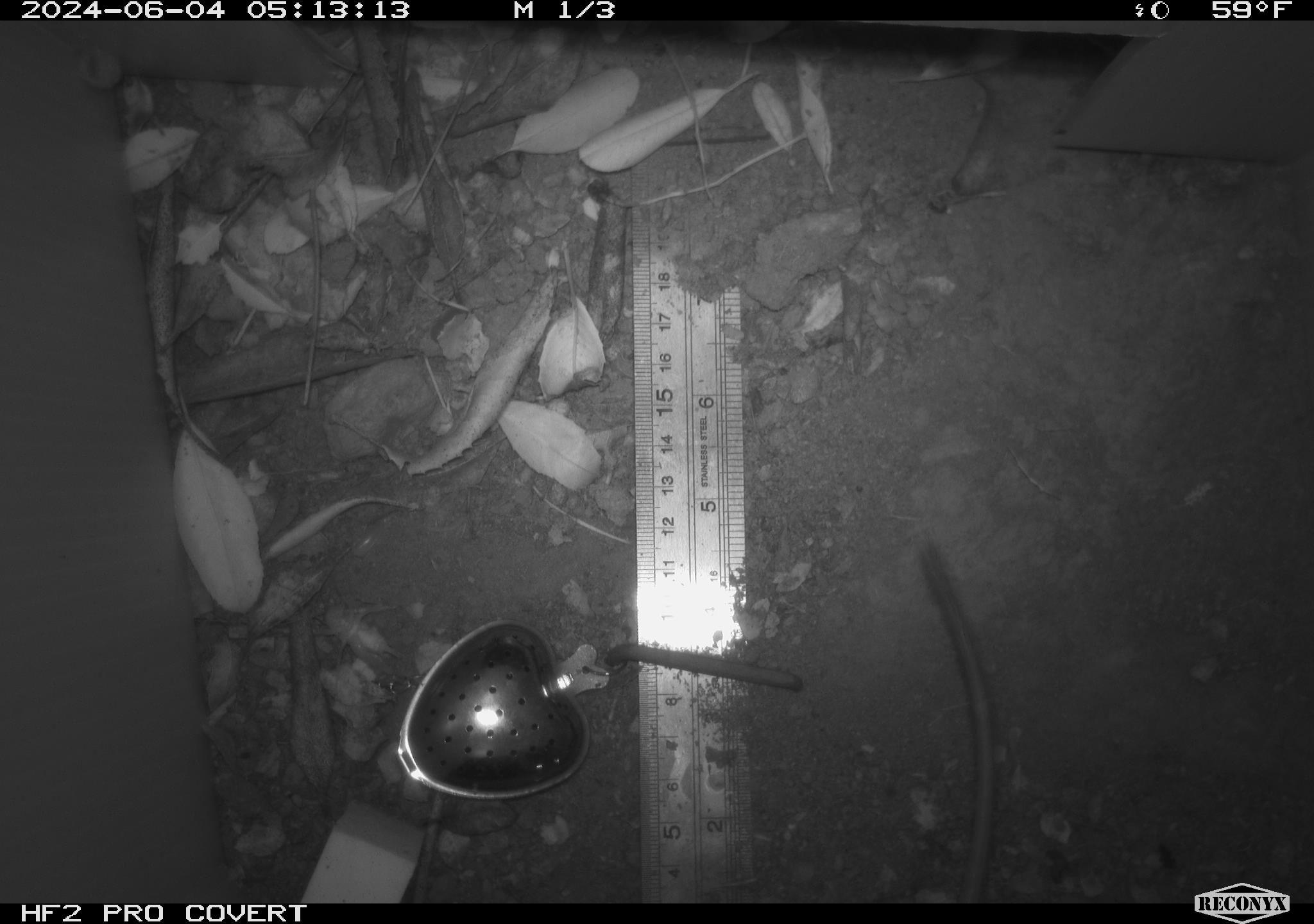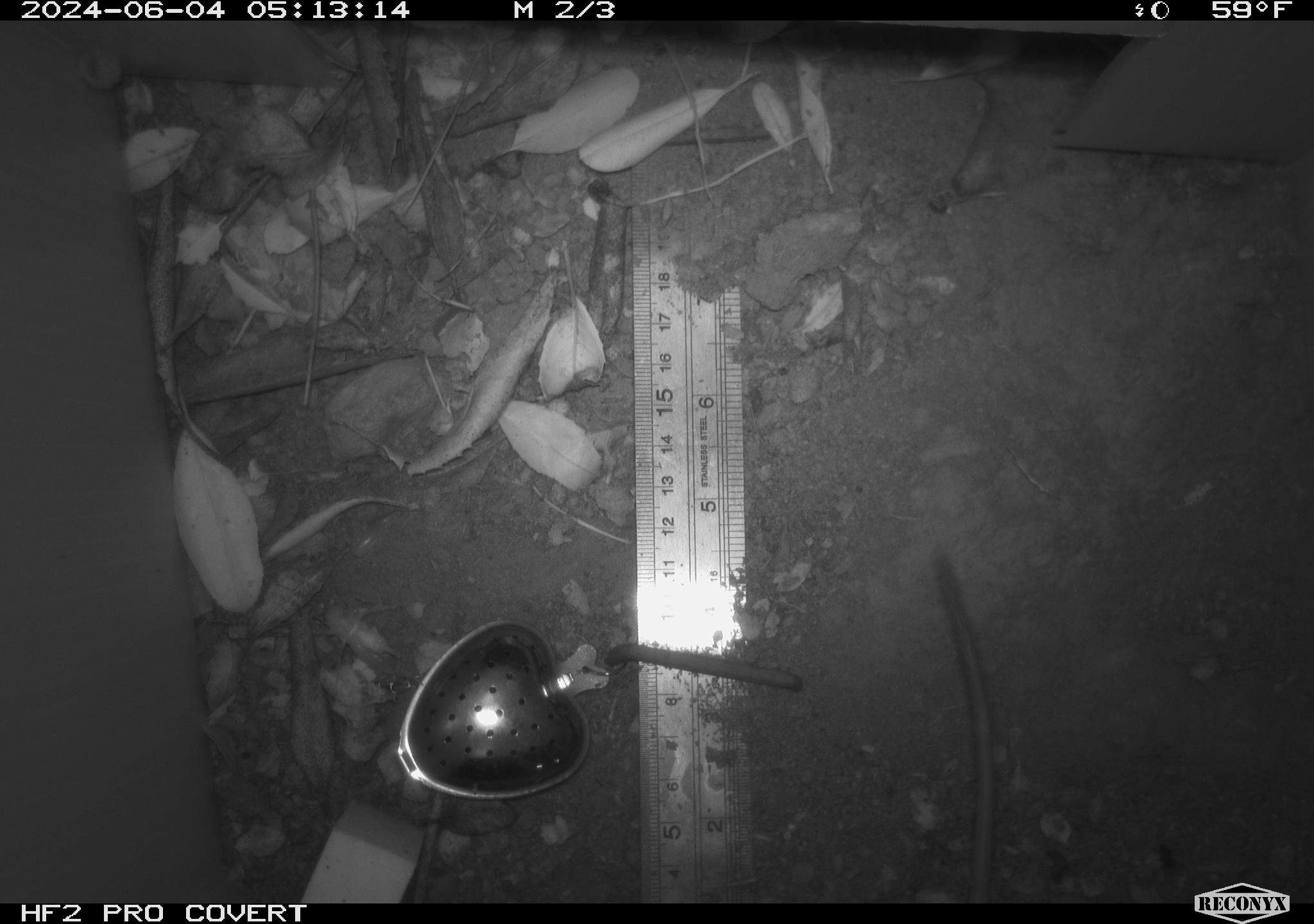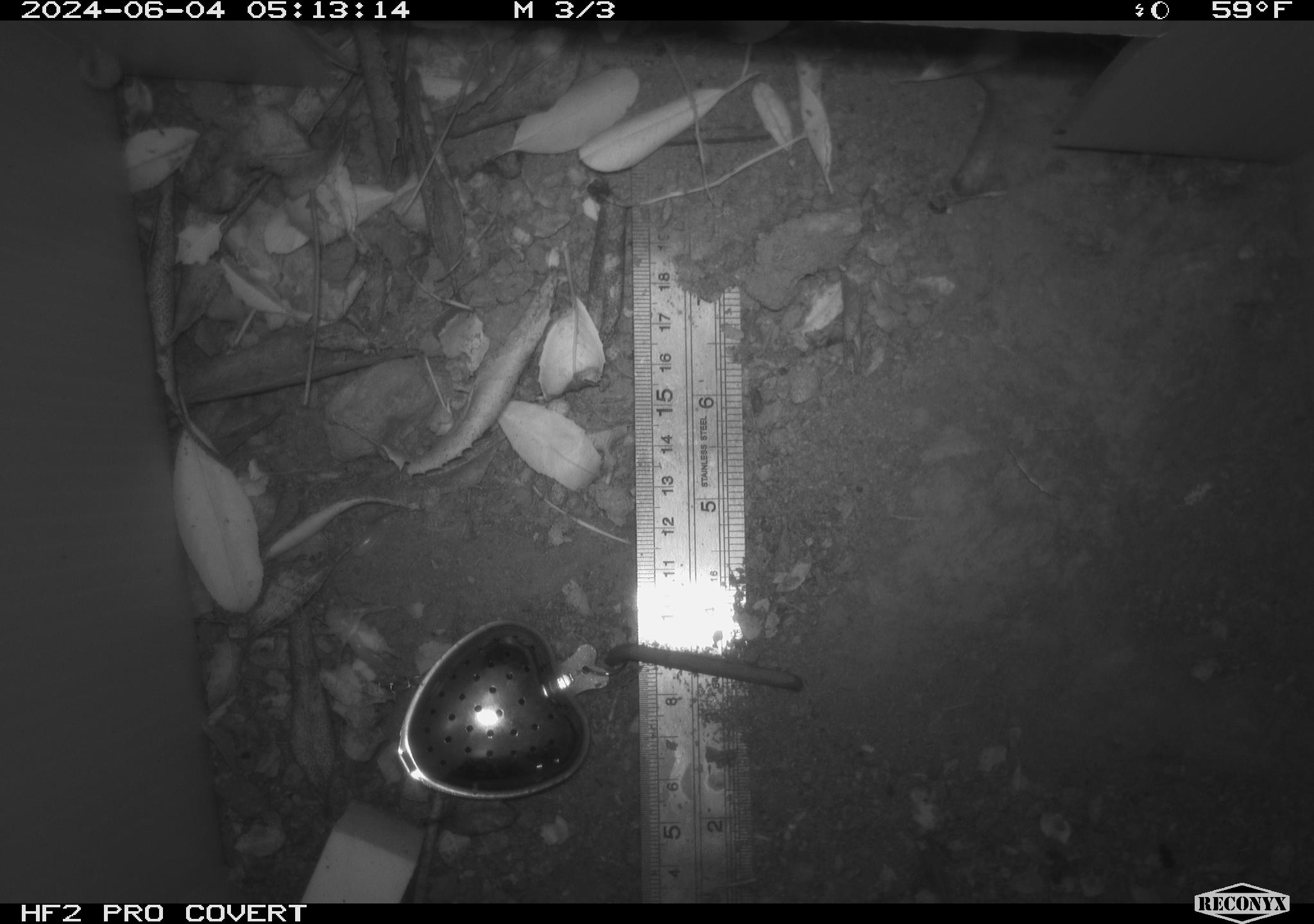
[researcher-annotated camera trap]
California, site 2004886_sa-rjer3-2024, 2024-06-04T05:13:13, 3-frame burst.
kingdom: Animalia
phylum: Chordata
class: Mammalia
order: Rodentia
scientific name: Rodentia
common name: mouse species